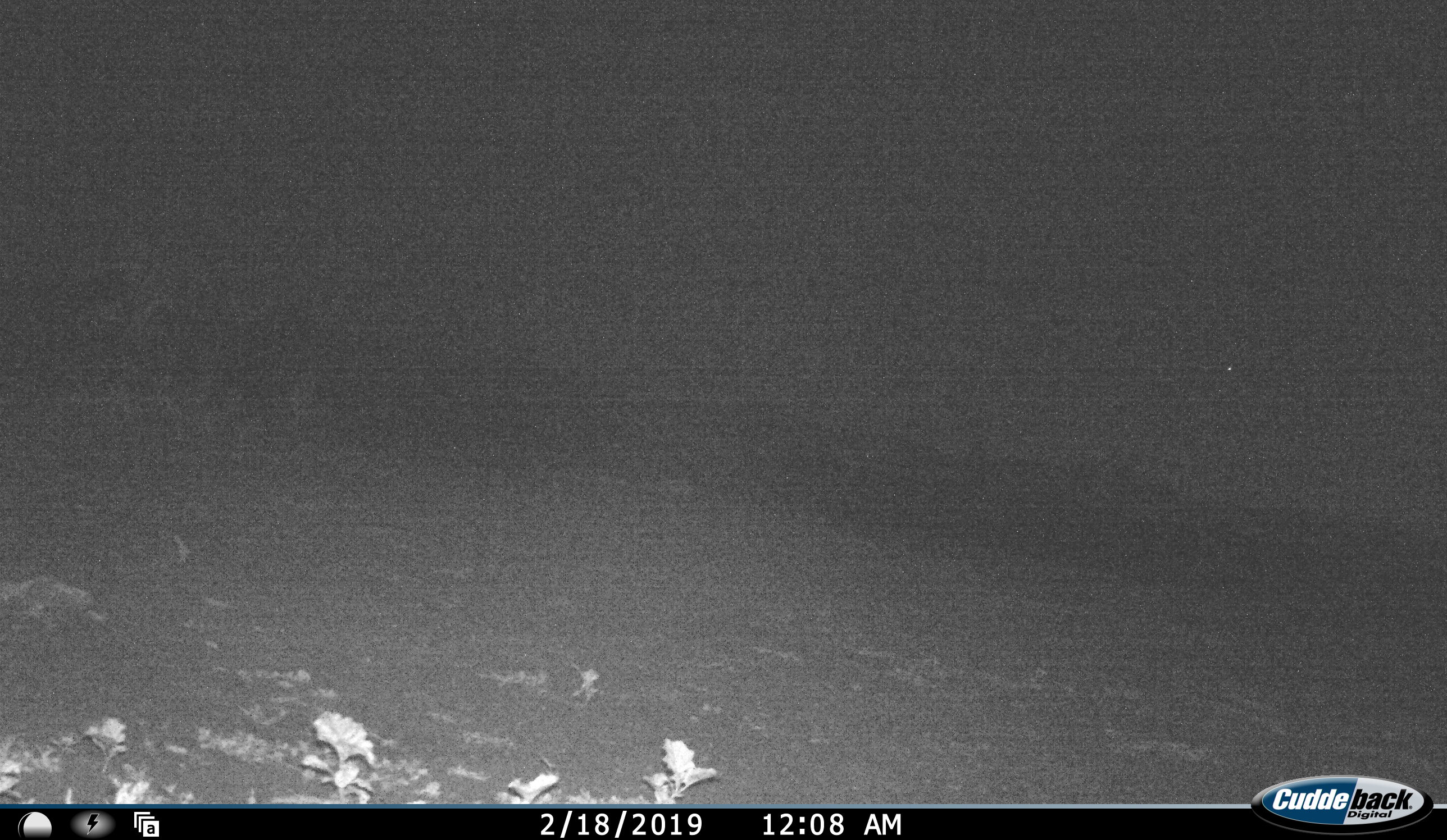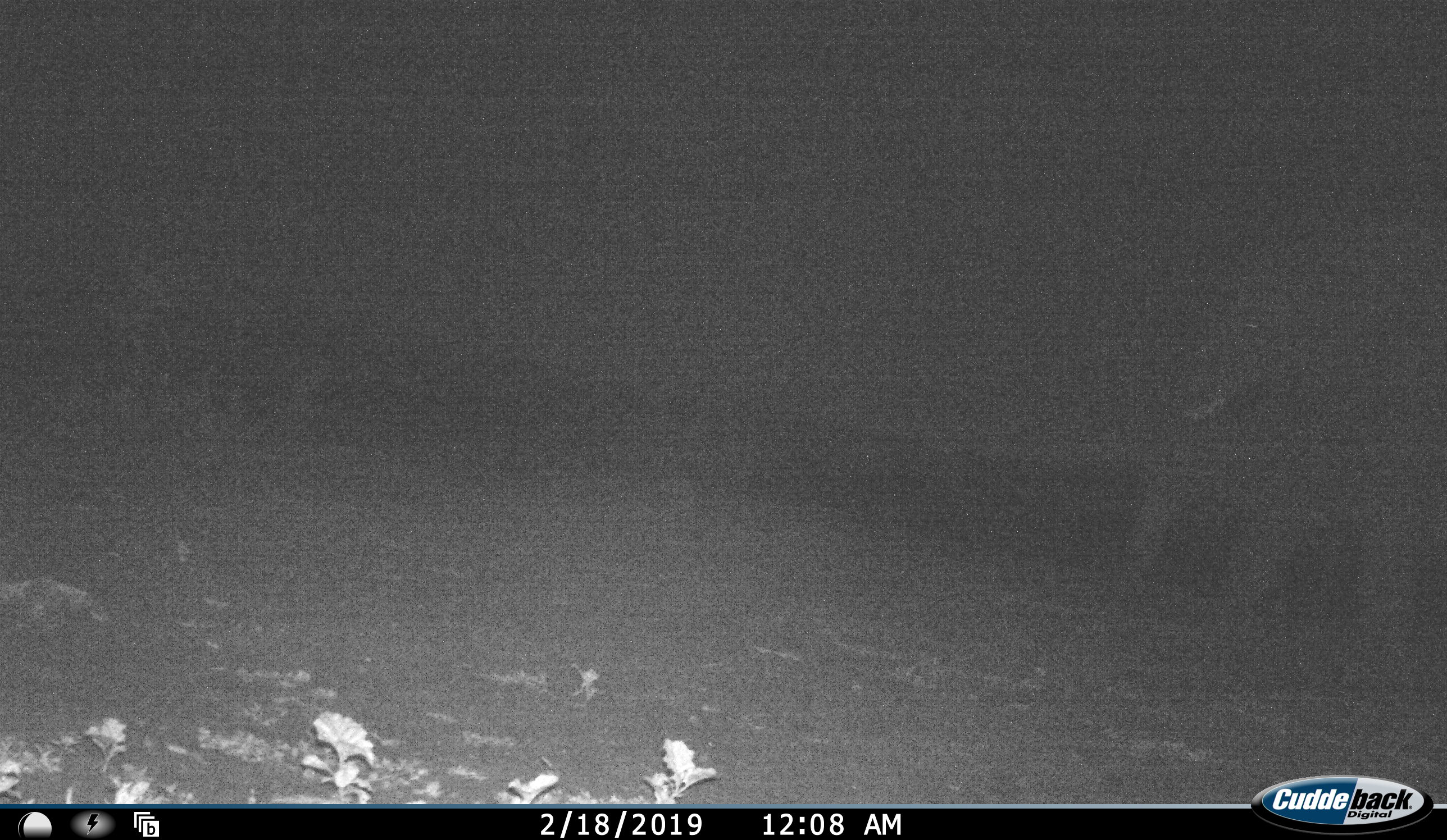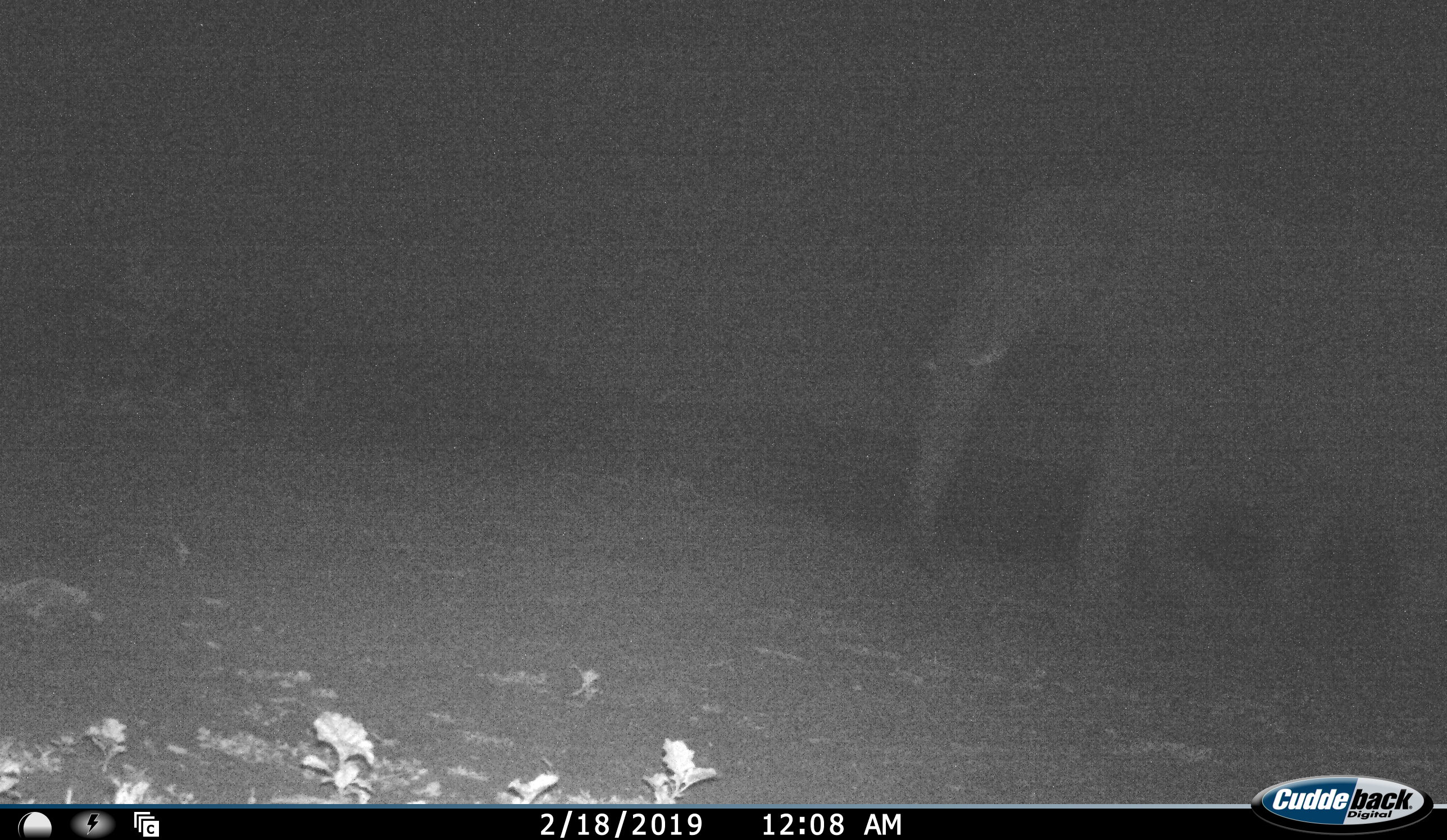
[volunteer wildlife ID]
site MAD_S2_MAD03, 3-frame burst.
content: unidentified animal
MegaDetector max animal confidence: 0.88